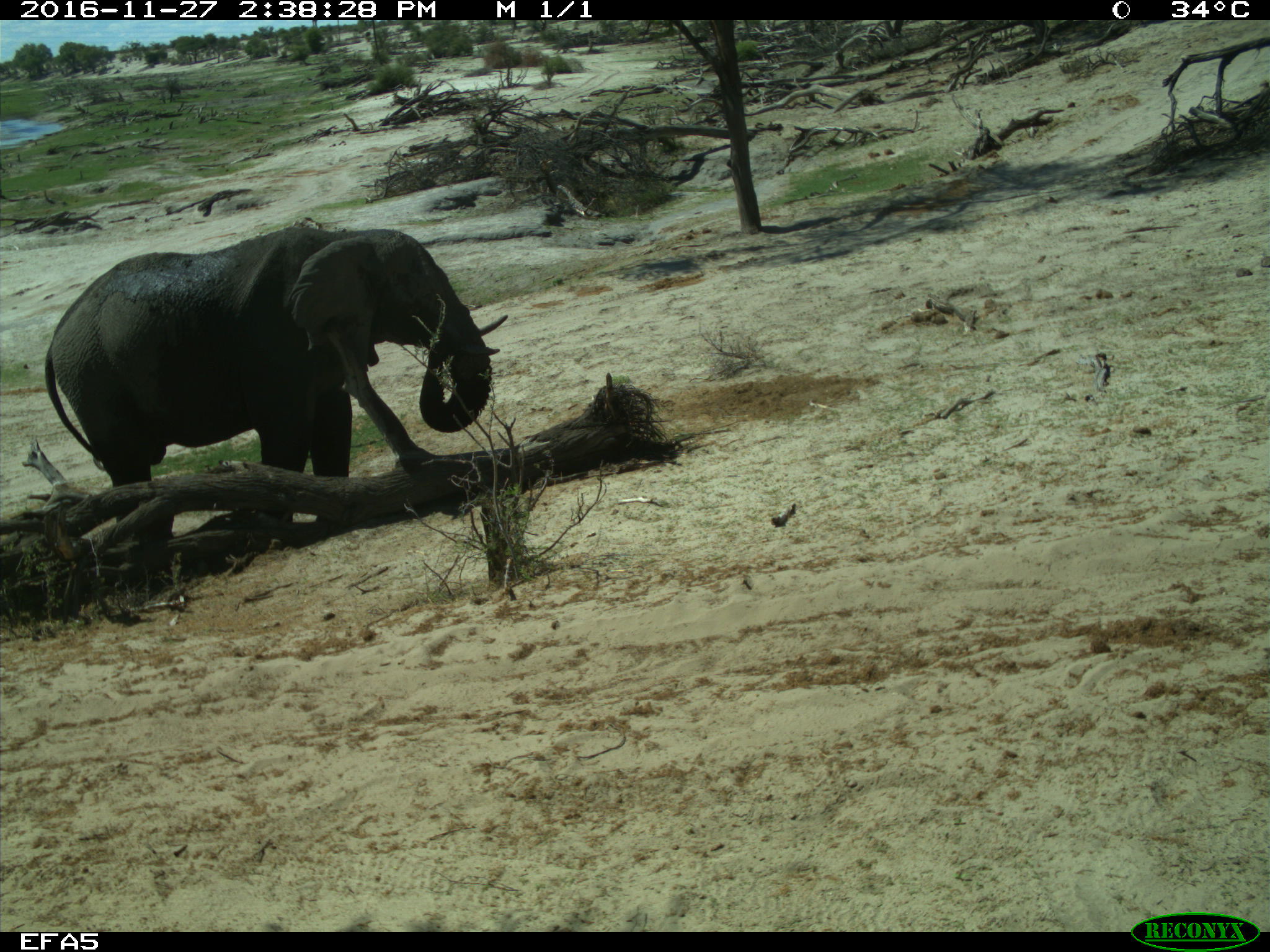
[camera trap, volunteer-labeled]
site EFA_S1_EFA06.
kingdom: Animalia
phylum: Chordata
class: Mammalia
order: Proboscidea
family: Elephantidae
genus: Loxodonta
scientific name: Loxodonta africana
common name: african bush elephant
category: elephant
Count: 1.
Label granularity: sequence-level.